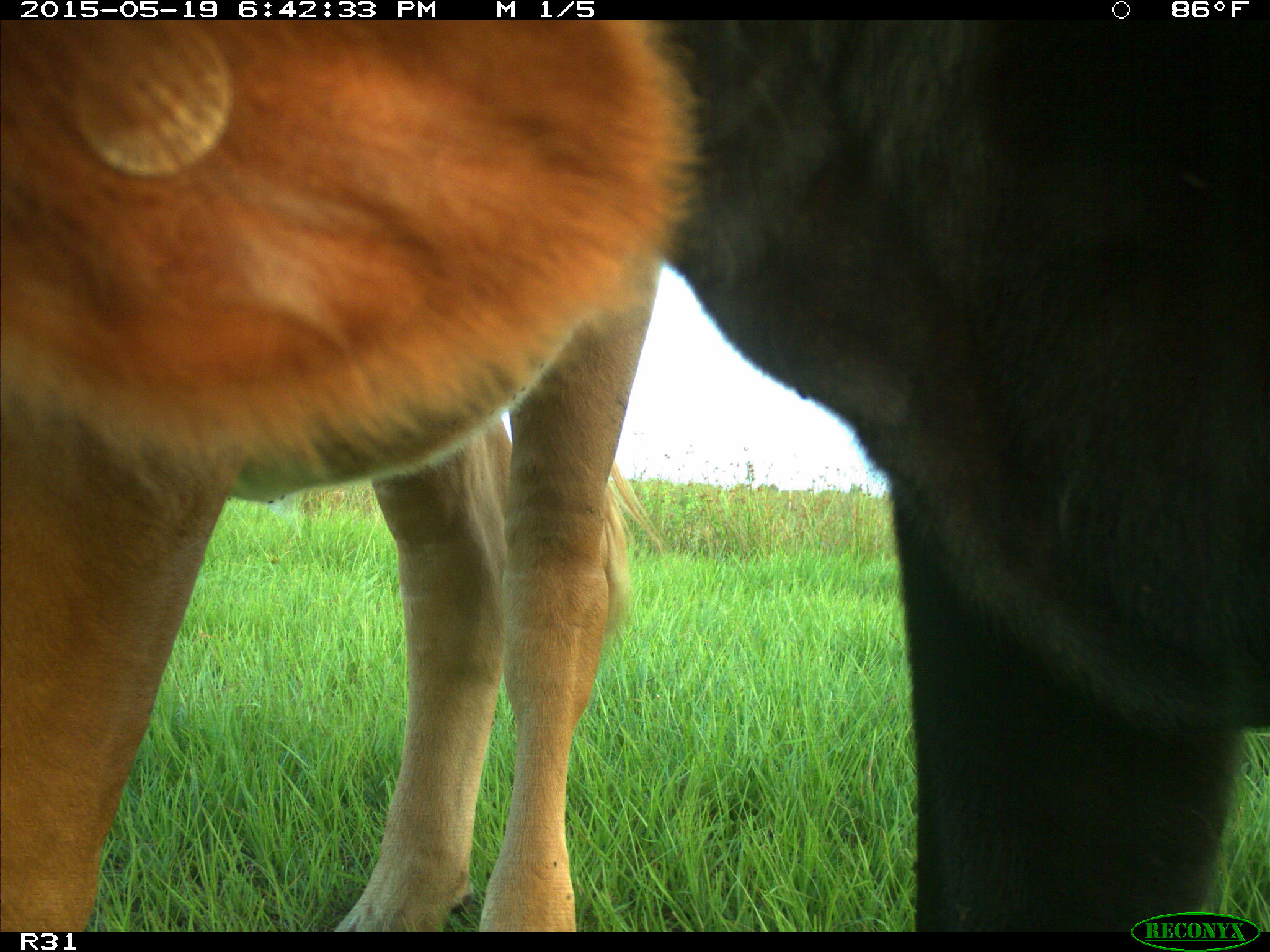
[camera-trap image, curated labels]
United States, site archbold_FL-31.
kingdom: Animalia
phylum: Chordata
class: Mammalia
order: Artiodactyla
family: Bovidae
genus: Bos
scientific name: Bos taurus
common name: domestic cow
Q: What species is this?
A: Bos taurus (domestic cow).